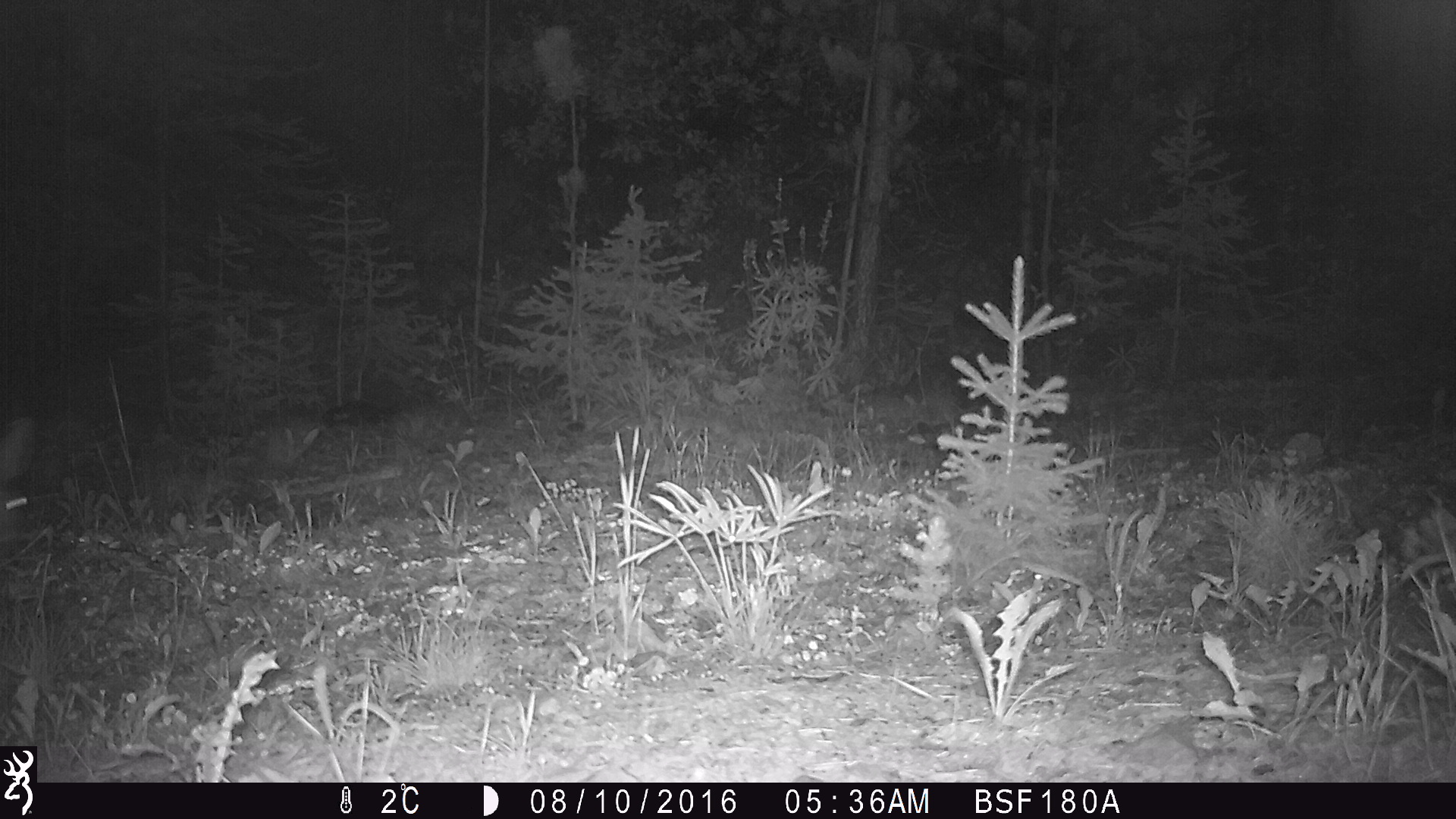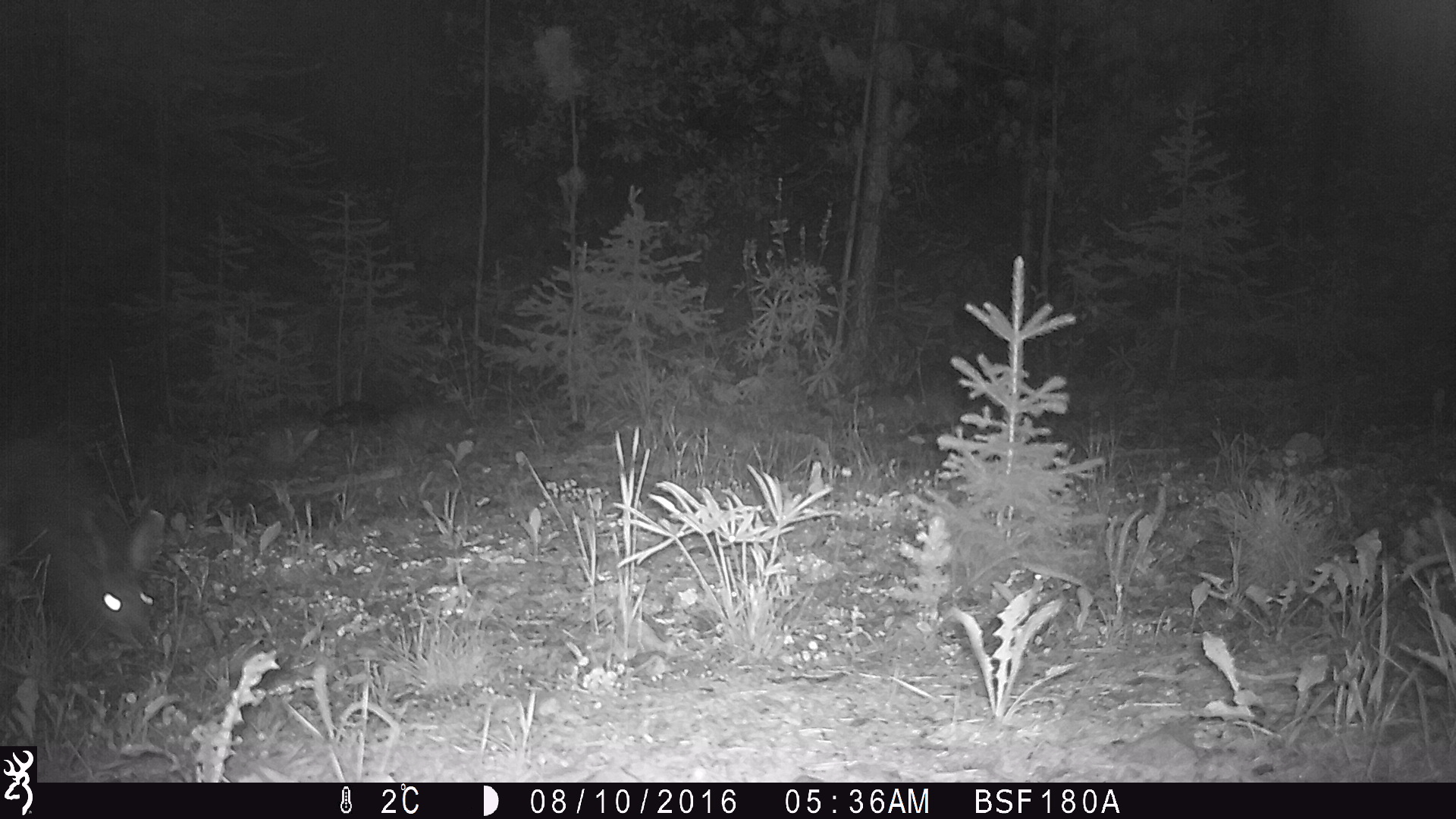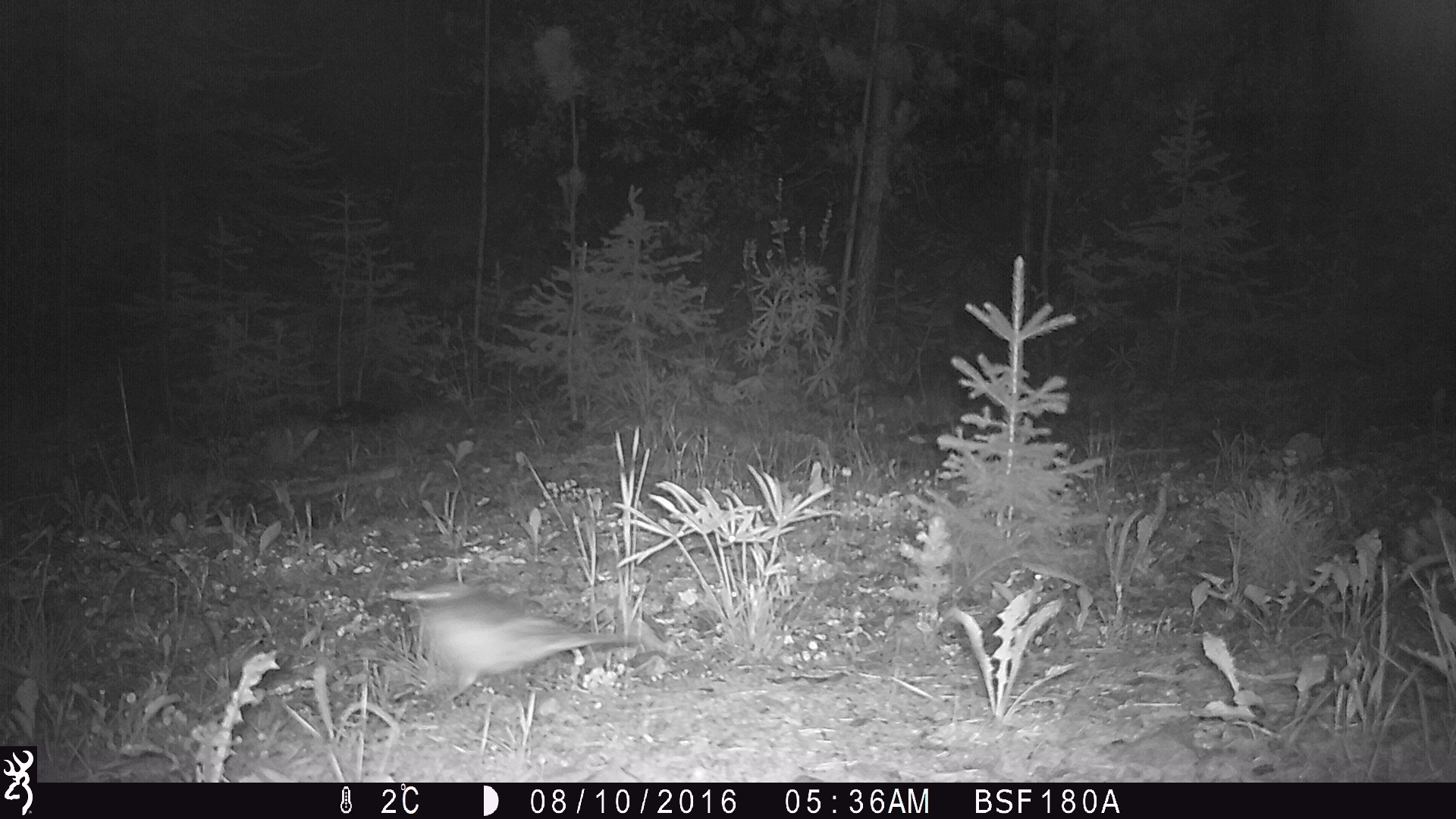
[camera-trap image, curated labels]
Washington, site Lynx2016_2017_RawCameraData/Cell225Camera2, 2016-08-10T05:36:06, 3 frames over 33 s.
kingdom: Animalia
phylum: Chordata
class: Aves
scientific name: Aves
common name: birds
Aves (birds). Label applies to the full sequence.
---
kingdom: Animalia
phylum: Chordata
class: Mammalia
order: Lagomorpha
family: Leporidae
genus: Lepus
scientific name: Lepus americanus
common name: snowshoe hare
Lepus americanus (snowshoe hare). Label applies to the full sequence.